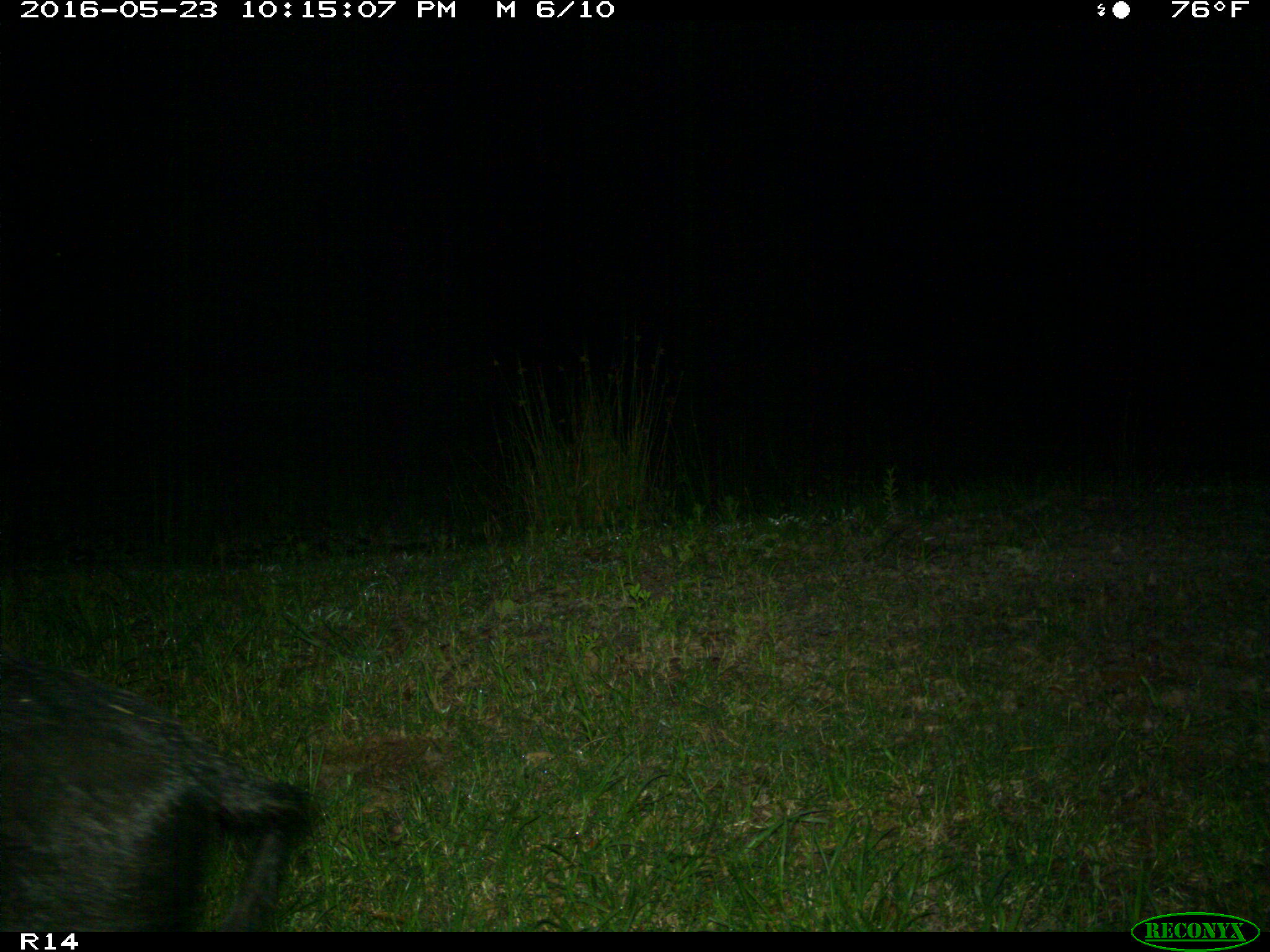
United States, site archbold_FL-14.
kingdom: Animalia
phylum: Chordata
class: Mammalia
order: Artiodactyla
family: Suidae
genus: Sus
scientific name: Sus scrofa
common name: wild boar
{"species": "Sus scrofa (wild boar)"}